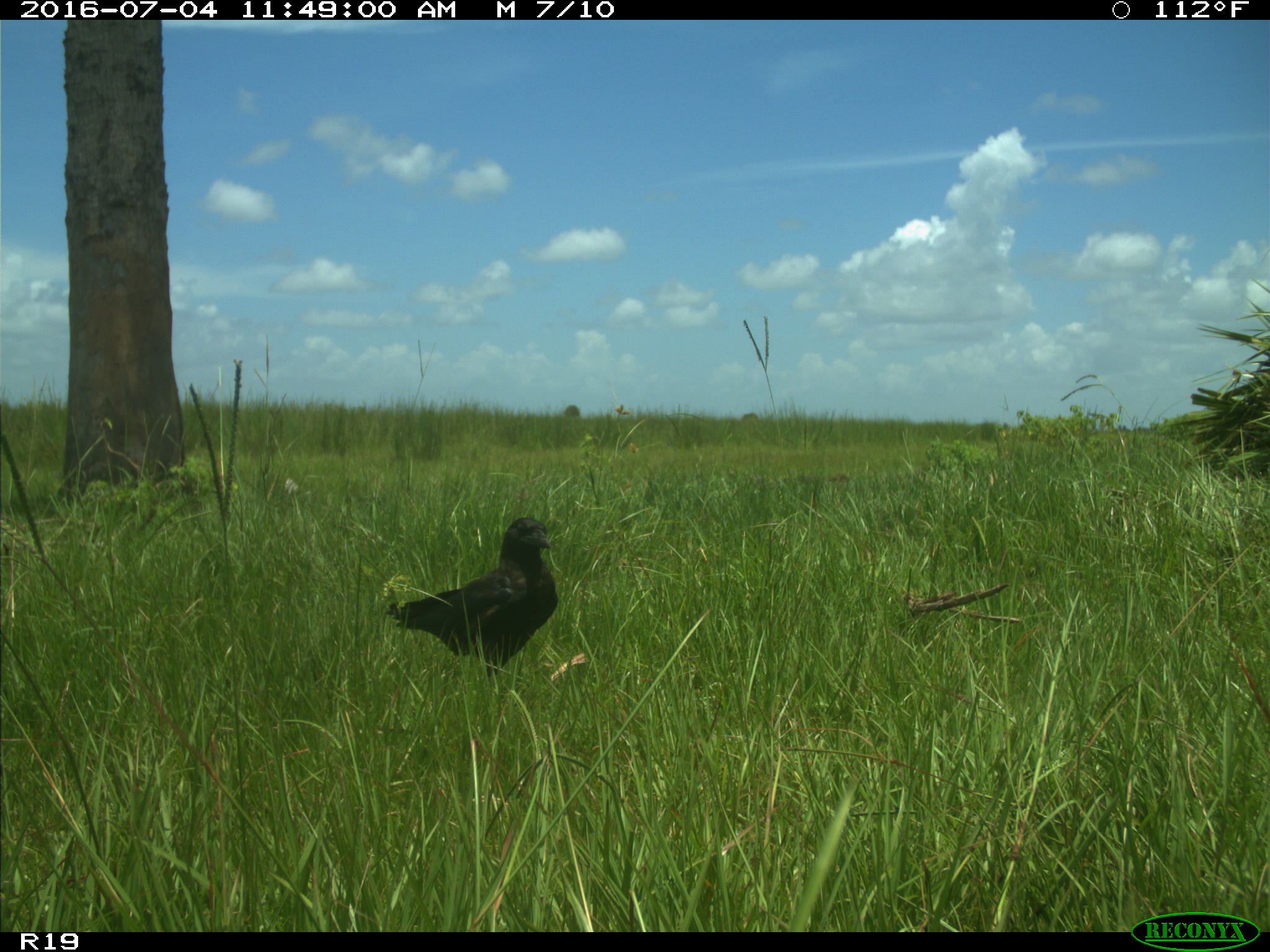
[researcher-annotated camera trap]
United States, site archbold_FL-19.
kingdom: Animalia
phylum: Chordata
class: Aves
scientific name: Aves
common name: birds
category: unidentified bird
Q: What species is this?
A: Unidentified bird (birds) (Aves).